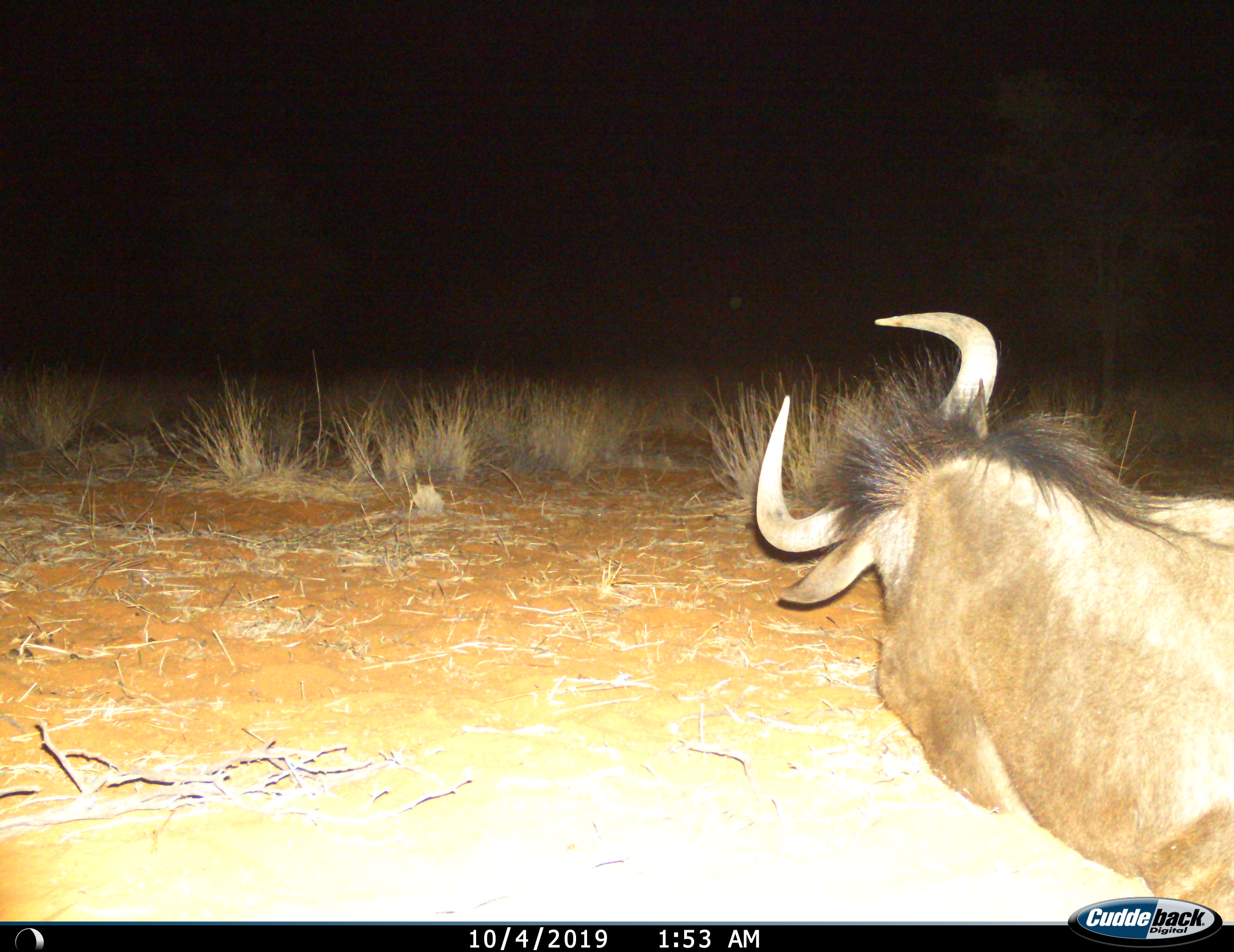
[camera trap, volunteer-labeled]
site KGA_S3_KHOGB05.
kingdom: Animalia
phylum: Chordata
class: Mammalia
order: Artiodactyla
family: Bovidae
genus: Connochaetes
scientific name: Connochaetes taurinus taurinus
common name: blue wildebeest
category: wildebeestblue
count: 1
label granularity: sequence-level